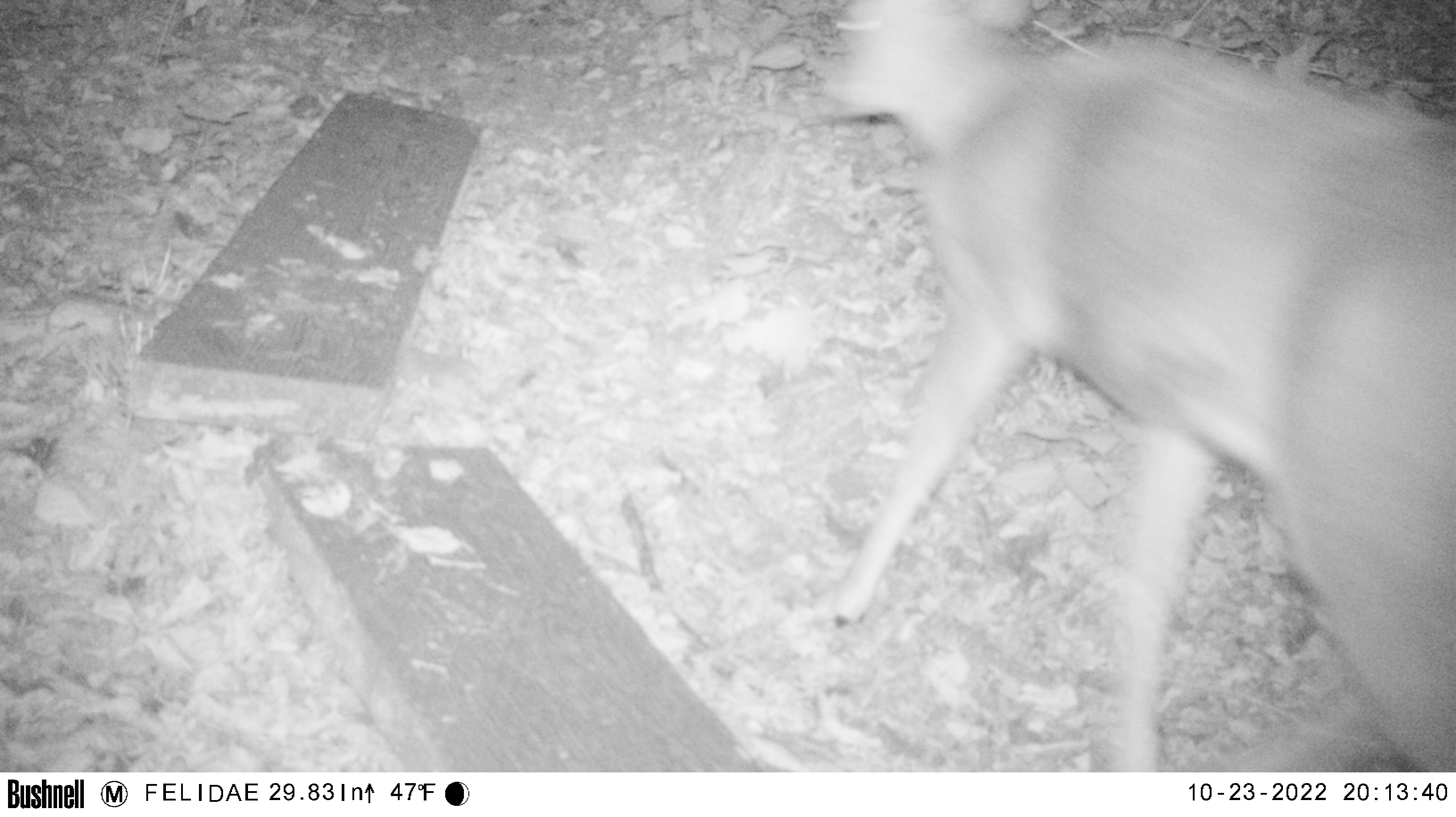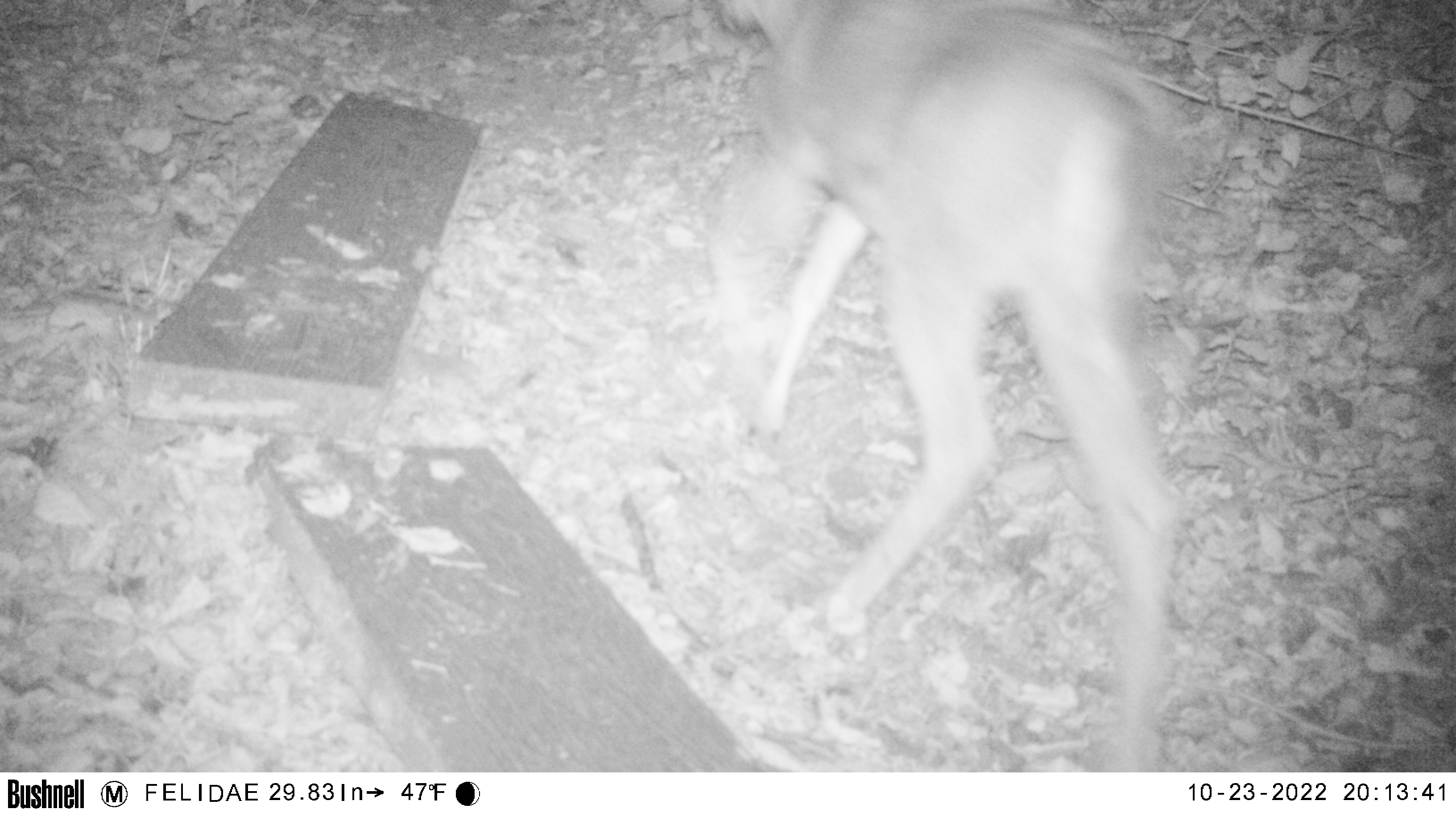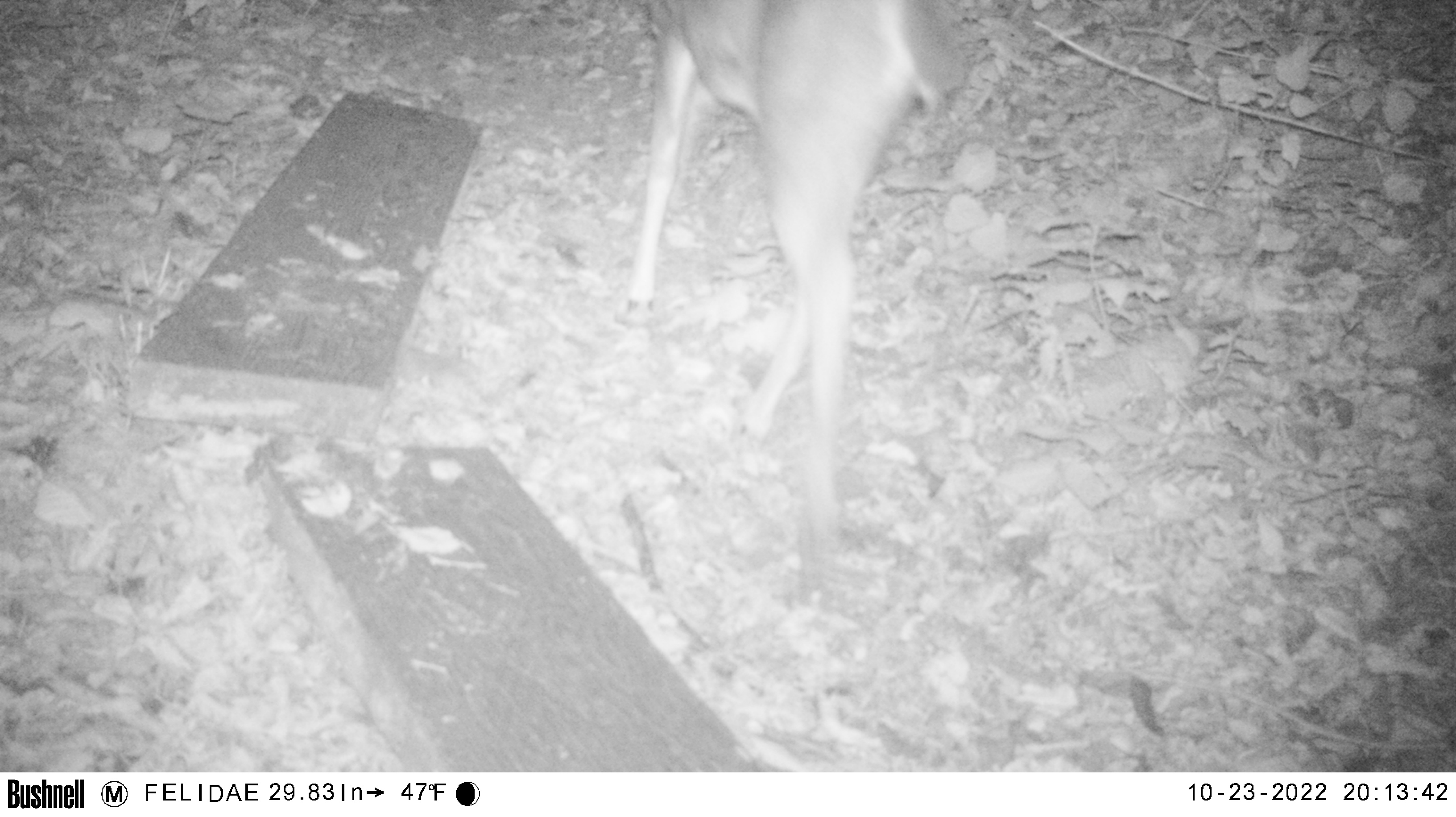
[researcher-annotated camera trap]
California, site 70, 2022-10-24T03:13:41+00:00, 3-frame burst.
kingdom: Animalia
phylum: Chordata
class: Mammalia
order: Artiodactyla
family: Cervidae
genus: Odocoileus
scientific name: Odocoileus hemionus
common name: mule deer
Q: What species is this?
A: Mule deer (Odocoileus hemionus).